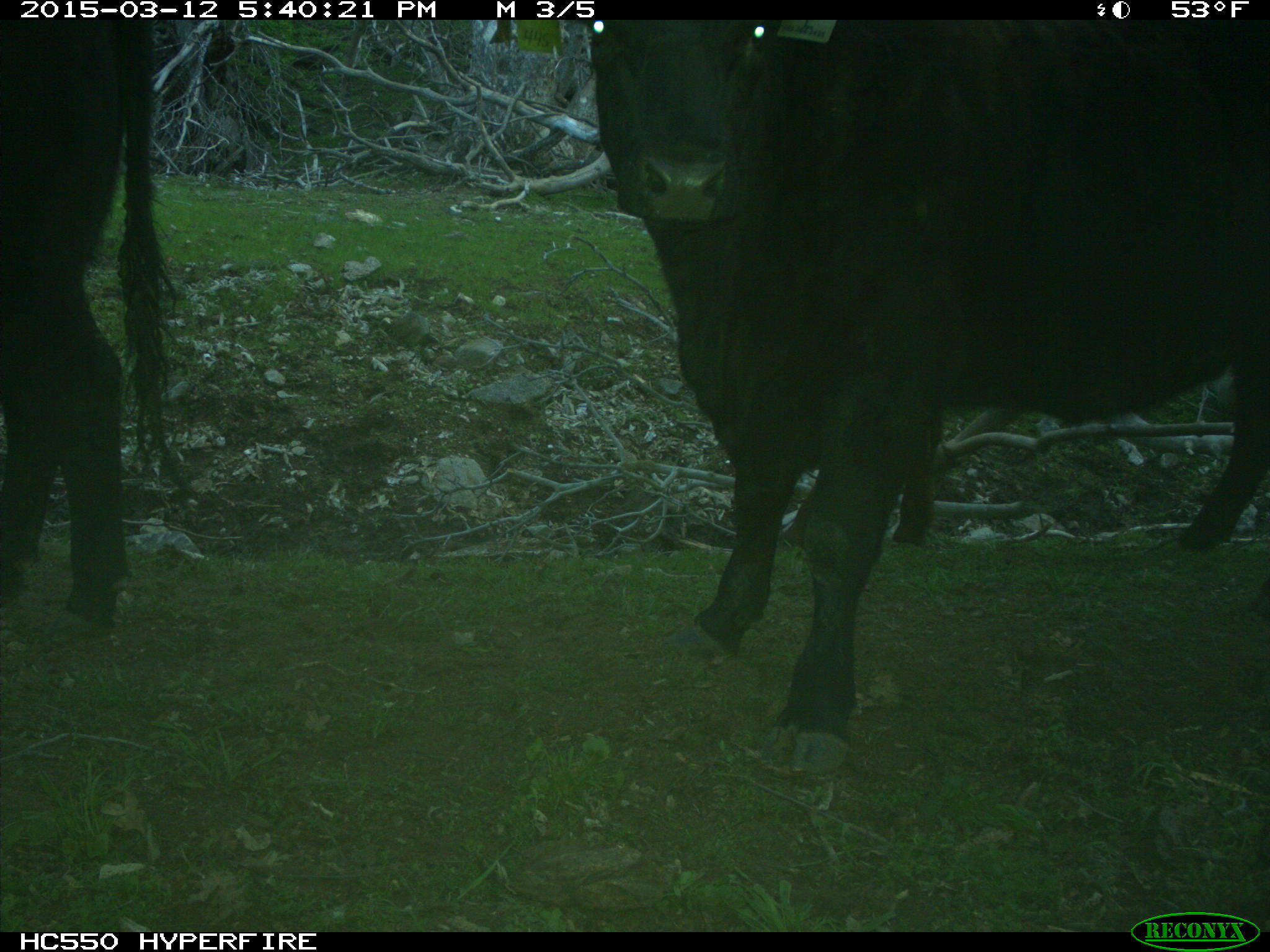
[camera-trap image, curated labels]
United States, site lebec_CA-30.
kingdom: Animalia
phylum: Chordata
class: Mammalia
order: Artiodactyla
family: Bovidae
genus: Bos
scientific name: Bos taurus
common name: domestic cow